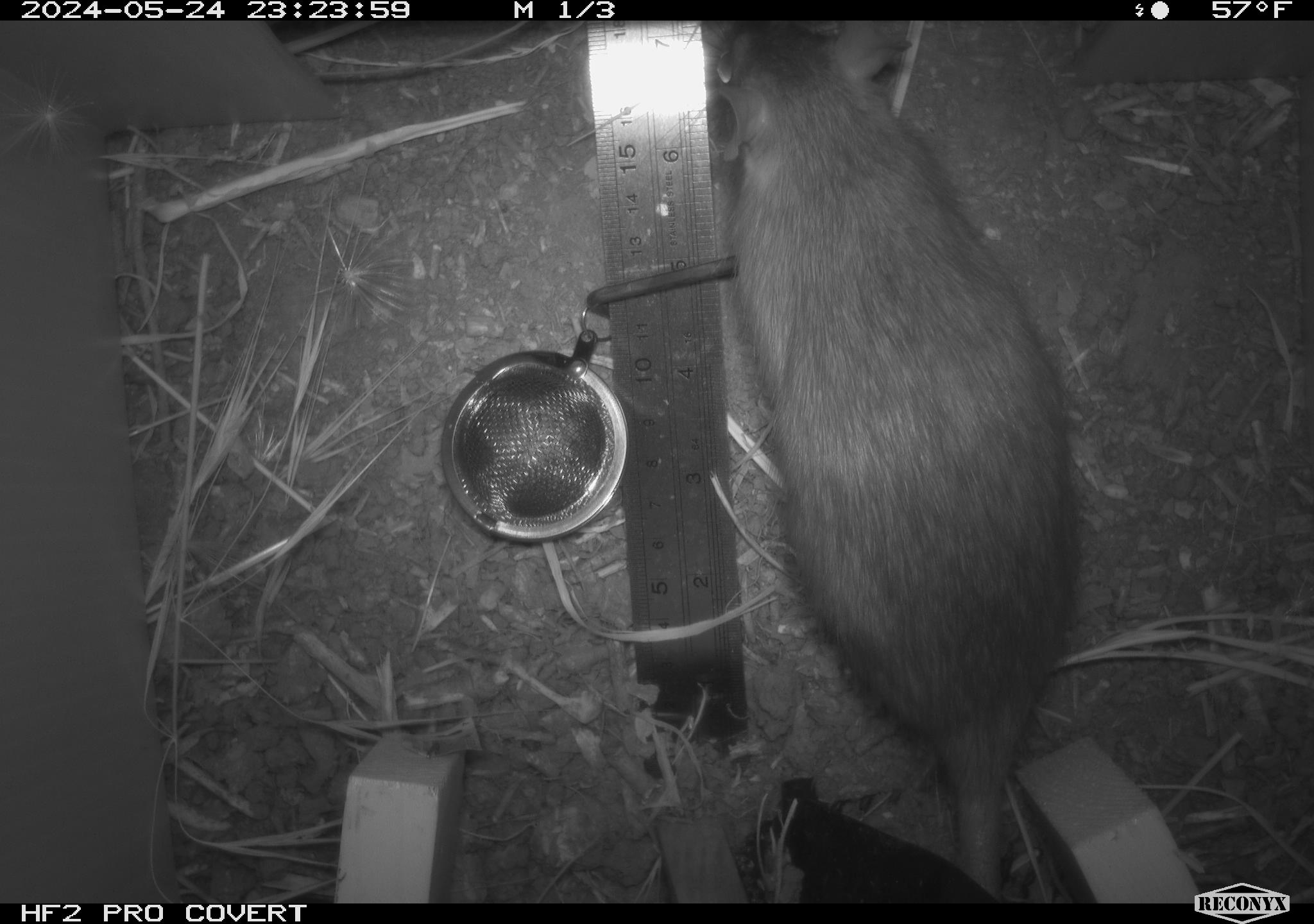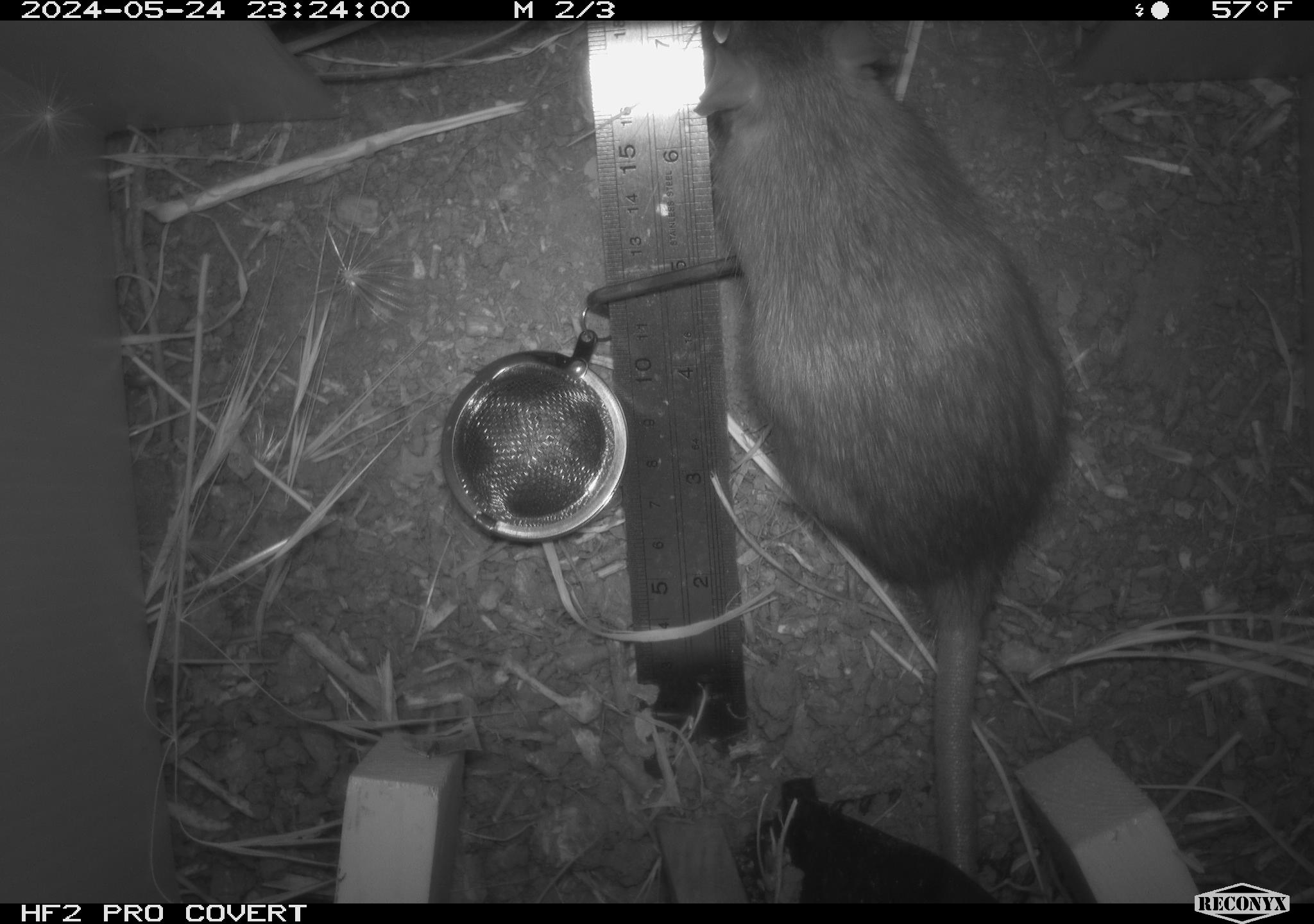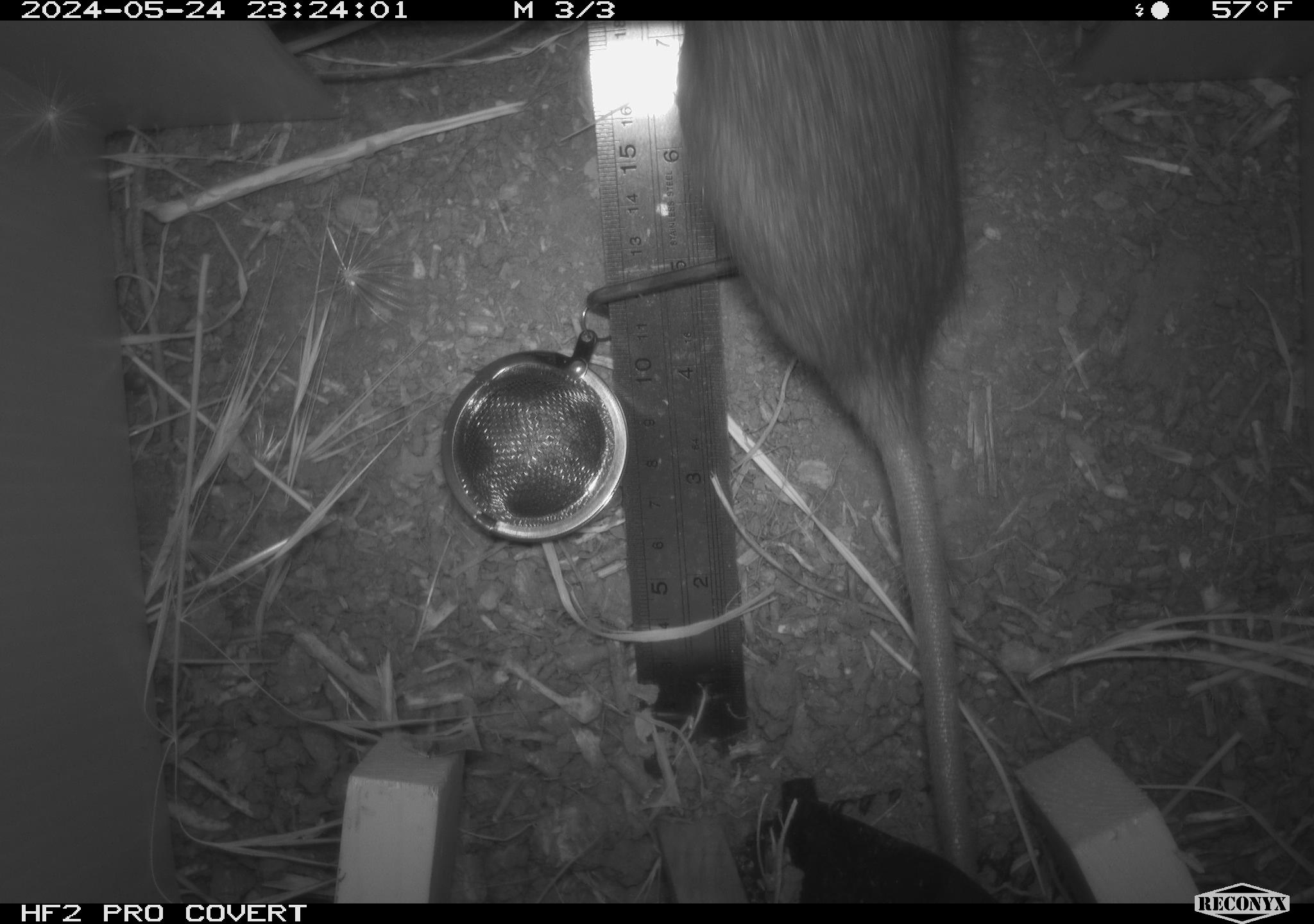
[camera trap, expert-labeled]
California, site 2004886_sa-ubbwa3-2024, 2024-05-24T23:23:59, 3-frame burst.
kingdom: Animalia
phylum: Chordata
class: Mammalia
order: Rodentia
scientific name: Rodentia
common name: woodrat or rat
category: woodrat or rat species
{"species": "woodrat or rat species (woodrat or rat) (Rodentia)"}